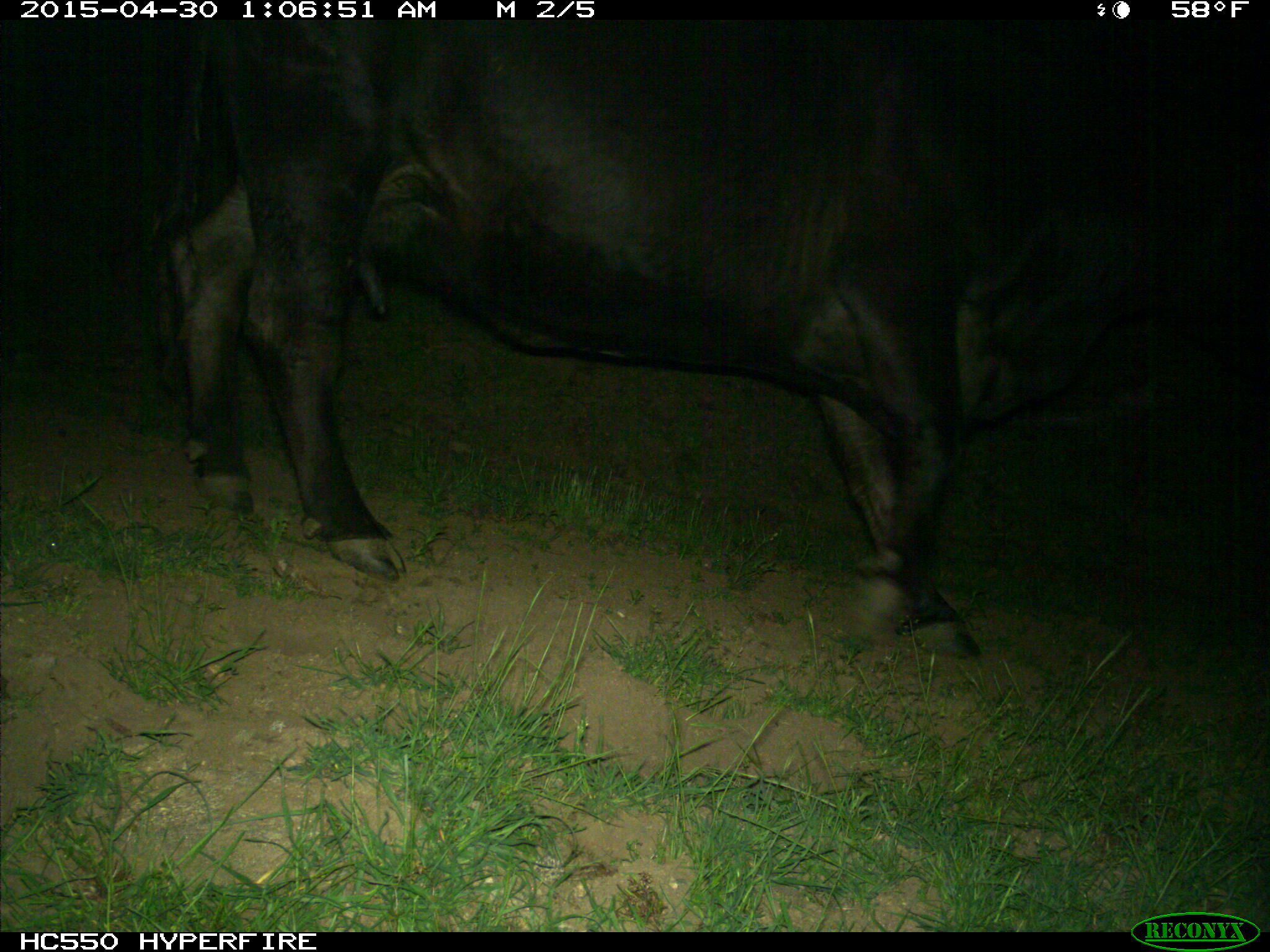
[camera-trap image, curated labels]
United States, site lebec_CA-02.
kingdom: Animalia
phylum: Chordata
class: Mammalia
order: Artiodactyla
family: Bovidae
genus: Bos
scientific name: Bos taurus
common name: domestic cow